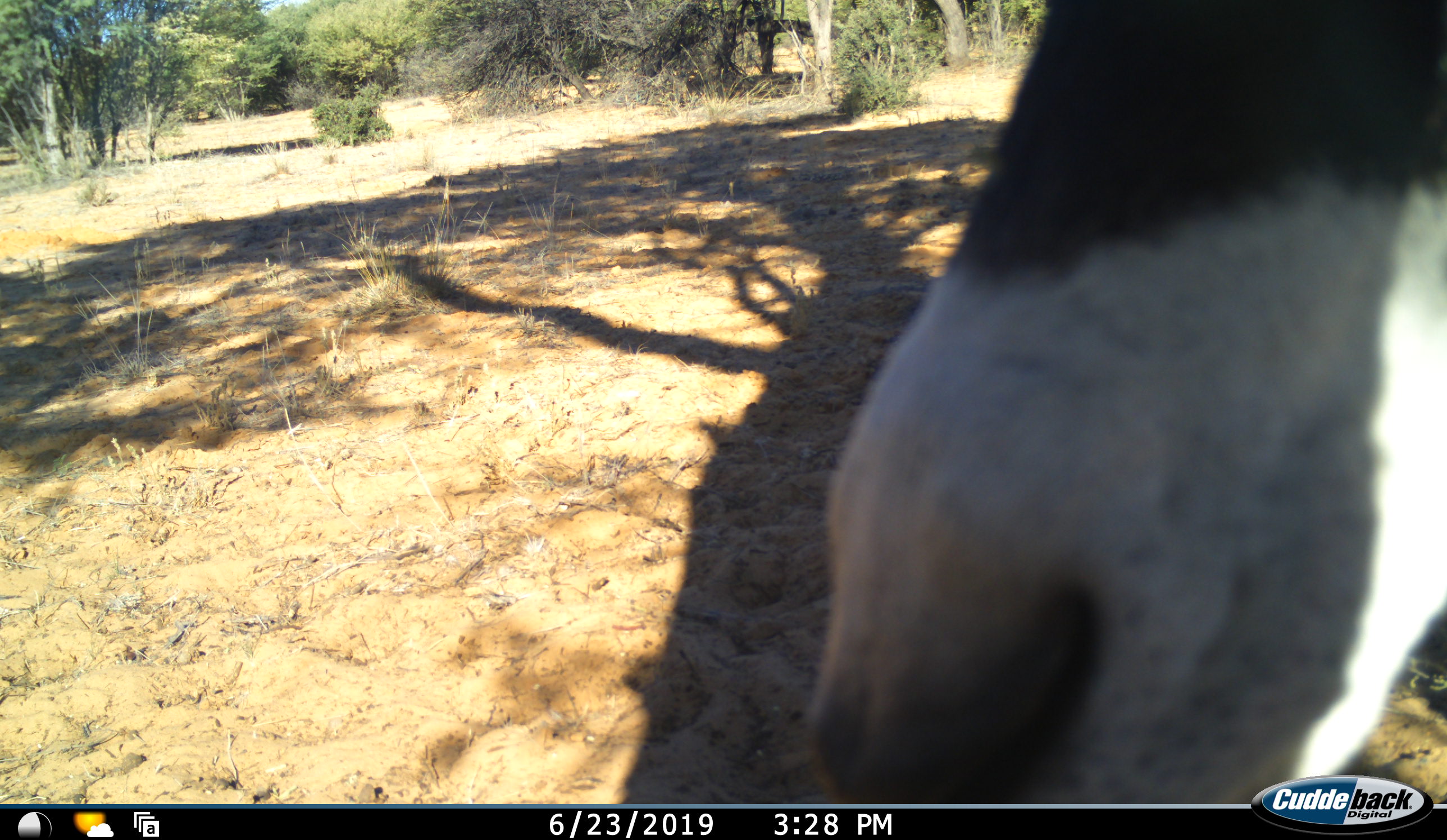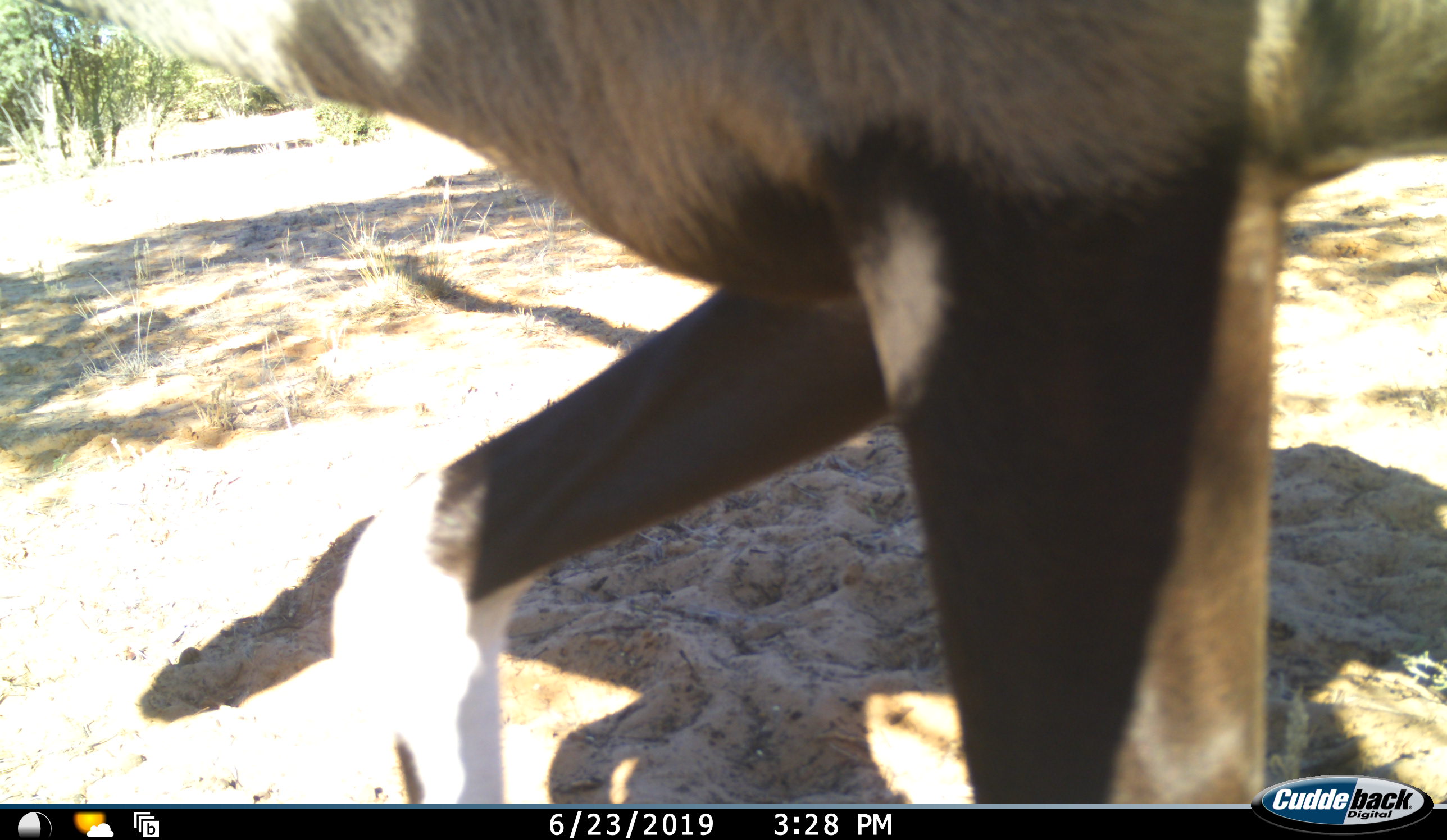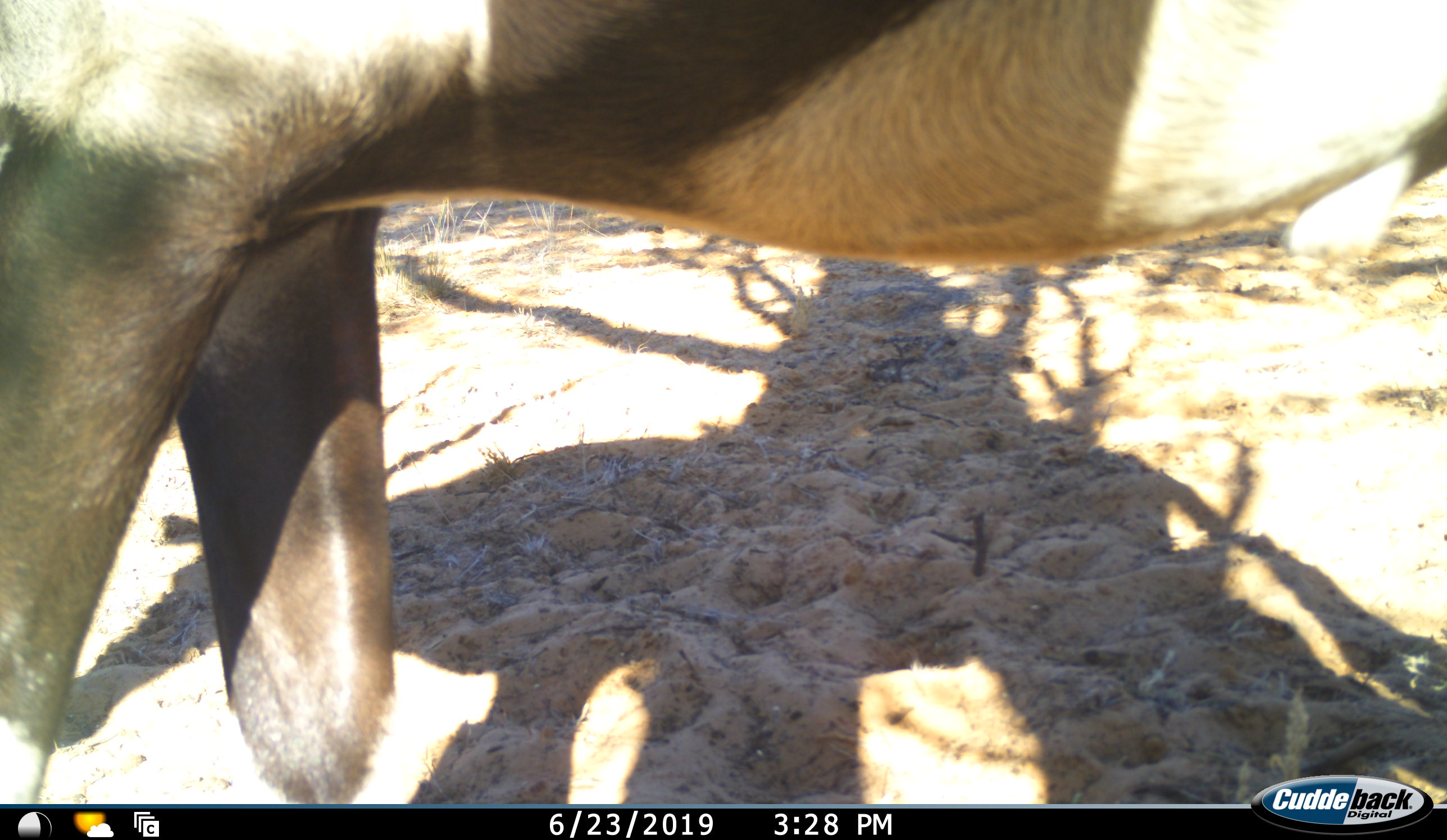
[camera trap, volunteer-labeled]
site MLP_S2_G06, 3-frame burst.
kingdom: Animalia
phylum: Chordata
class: Mammalia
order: Artiodactyla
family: Bovidae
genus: Oryx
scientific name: Oryx gazella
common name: gemsbok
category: oryx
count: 1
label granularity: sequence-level